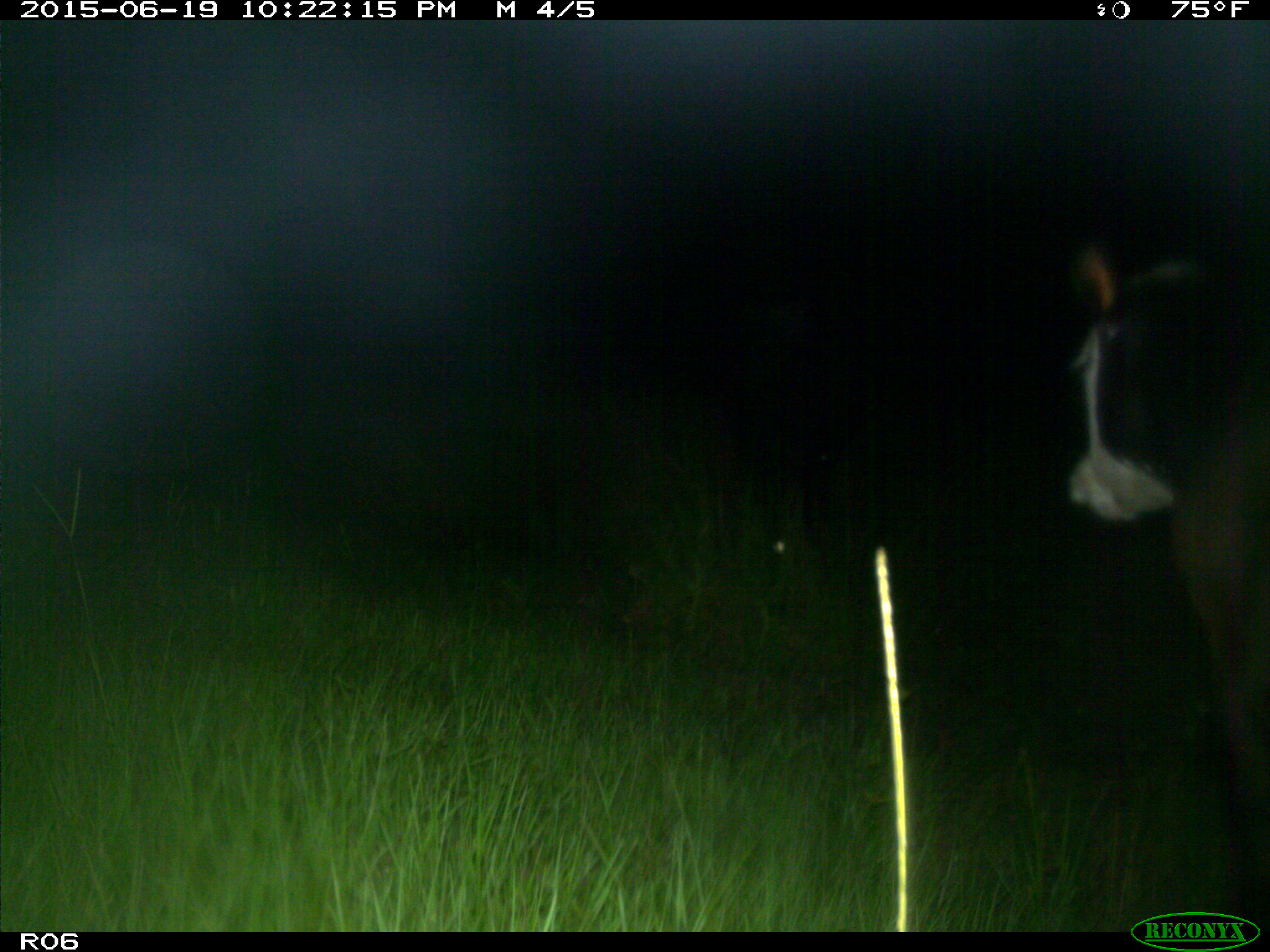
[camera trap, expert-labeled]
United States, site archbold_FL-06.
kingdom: Animalia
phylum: Chordata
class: Mammalia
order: Artiodactyla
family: Bovidae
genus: Bos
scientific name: Bos taurus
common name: domestic cow